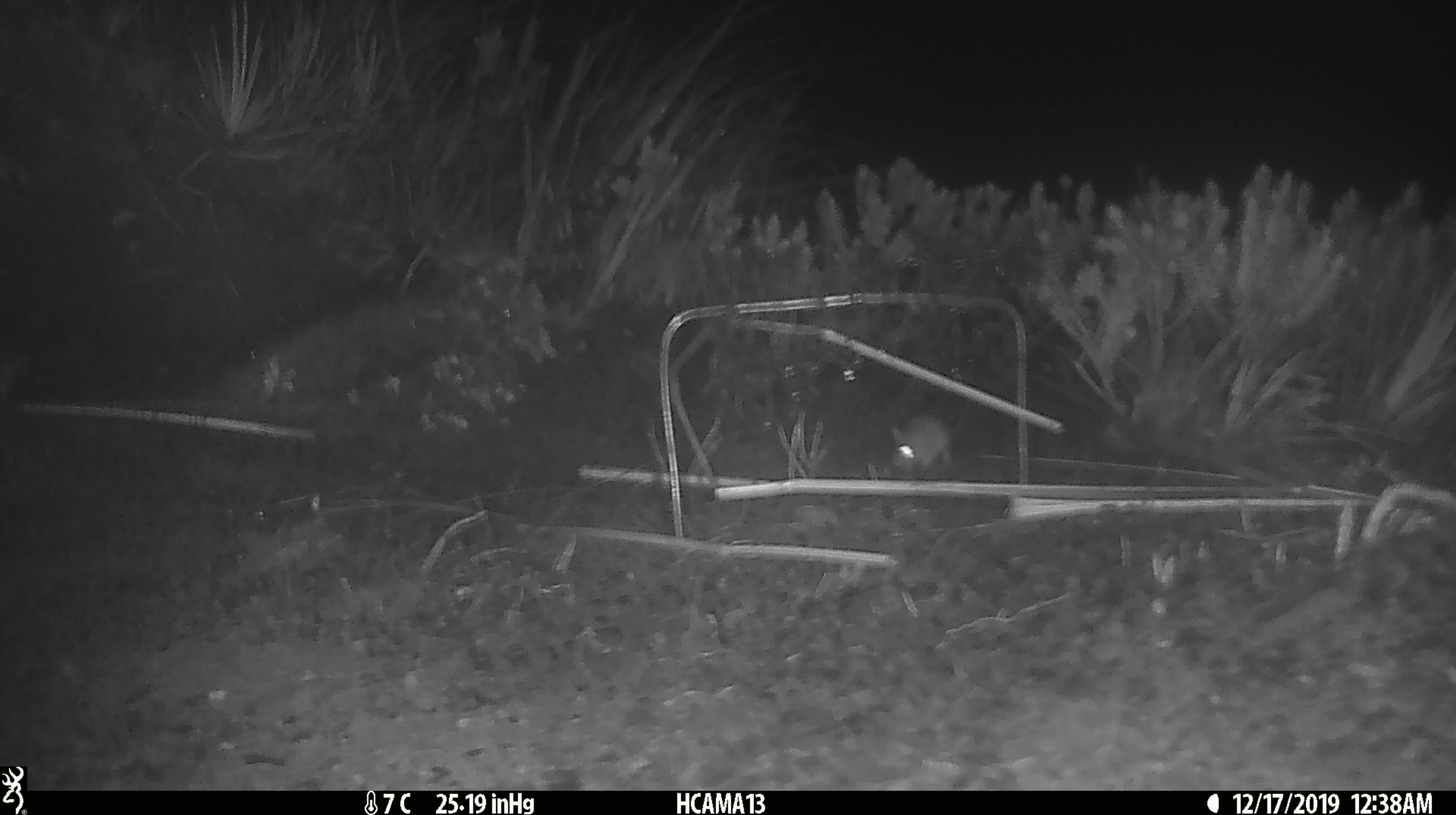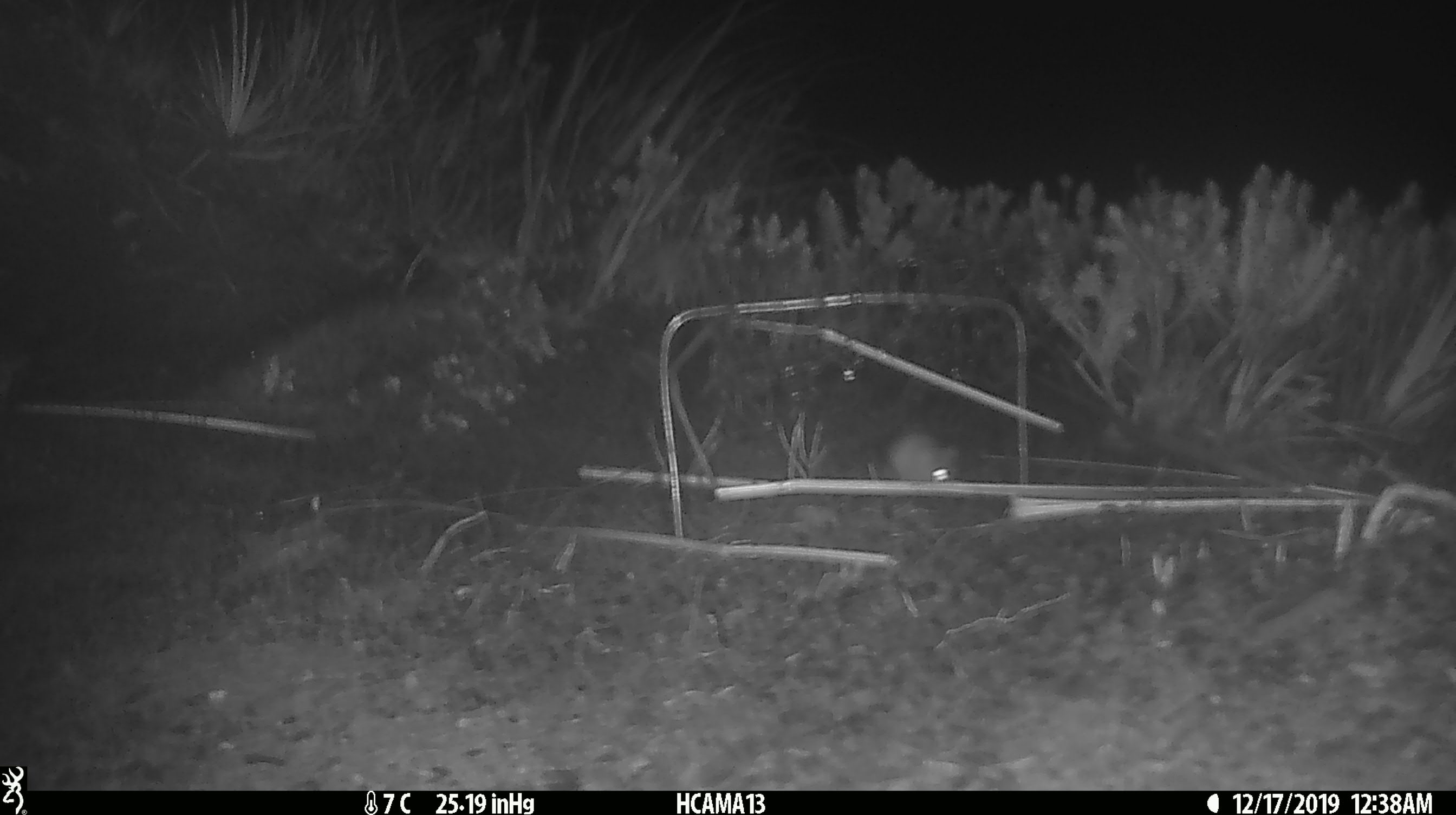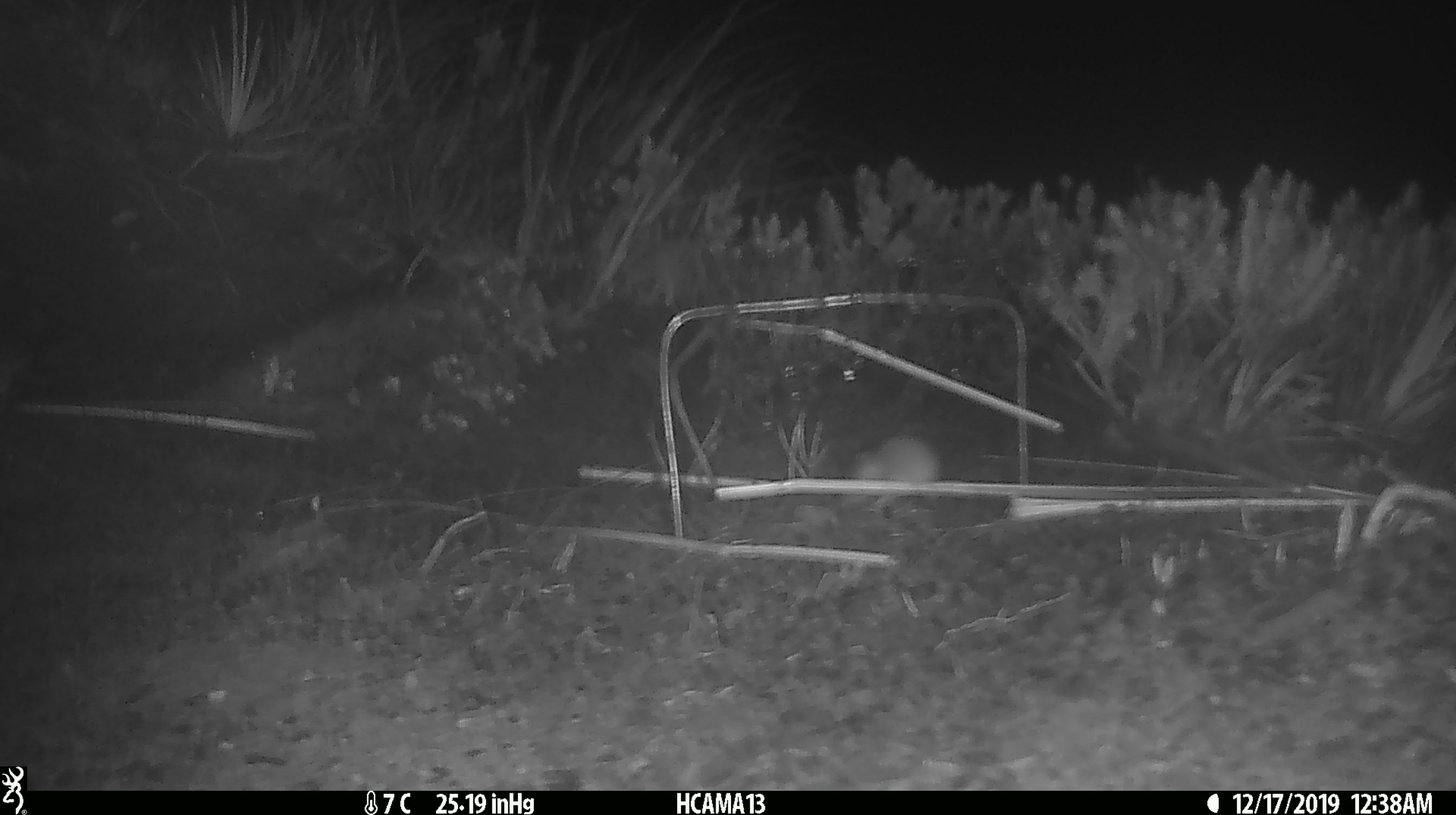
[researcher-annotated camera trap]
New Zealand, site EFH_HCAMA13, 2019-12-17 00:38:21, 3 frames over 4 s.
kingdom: Animalia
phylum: Chordata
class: Mammalia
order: Rodentia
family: Muridae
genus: Mus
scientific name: Mus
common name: mouse